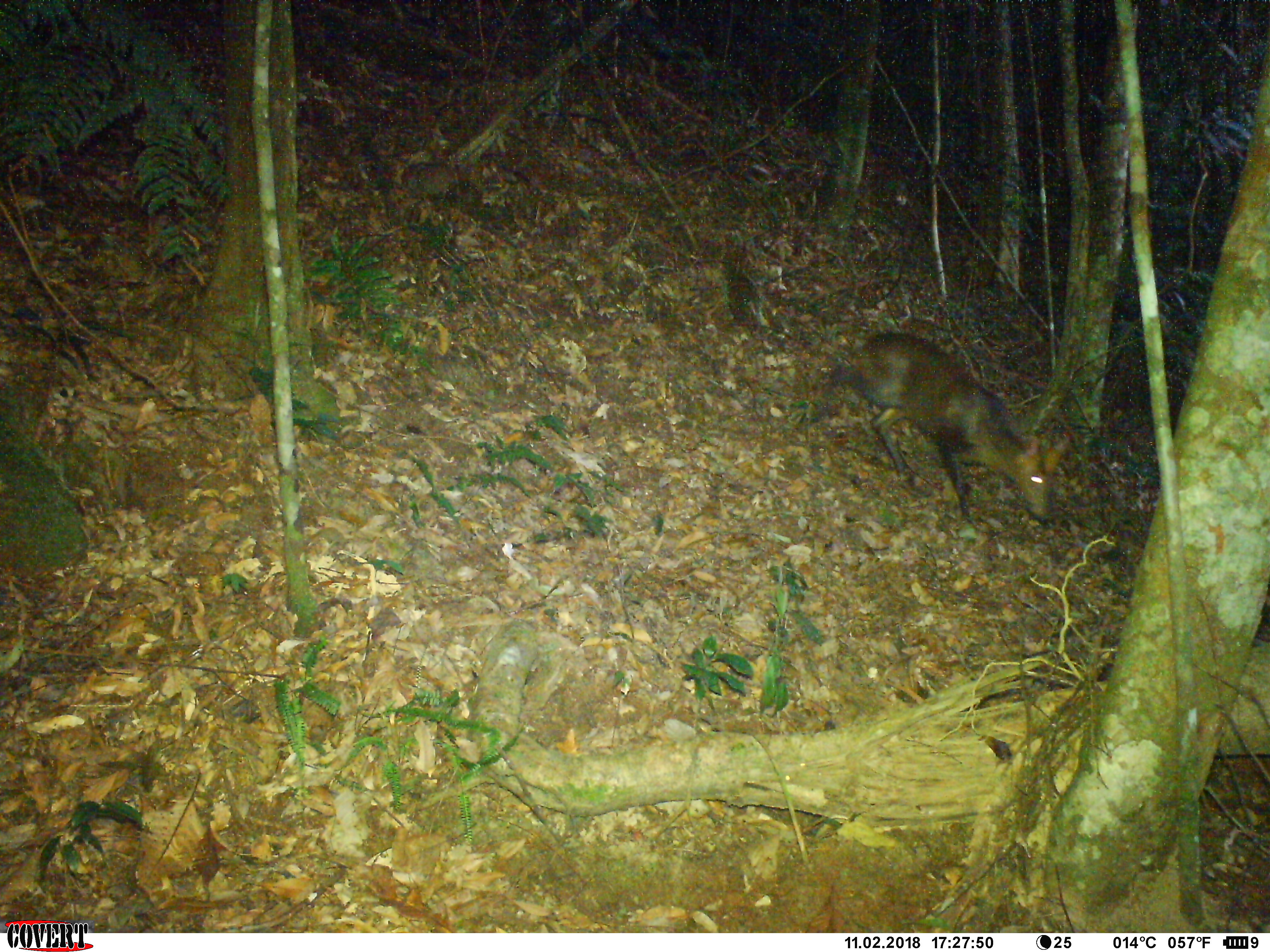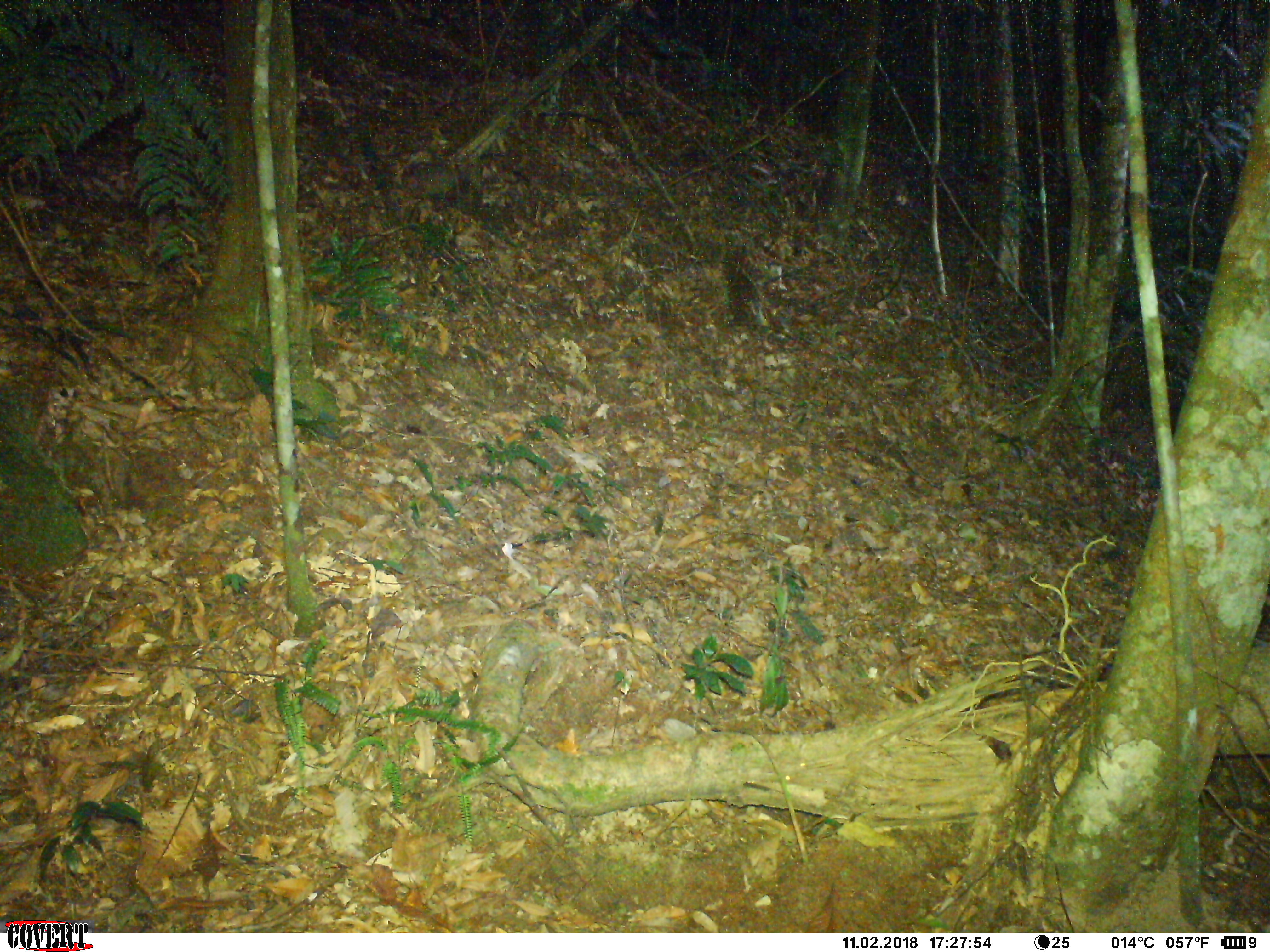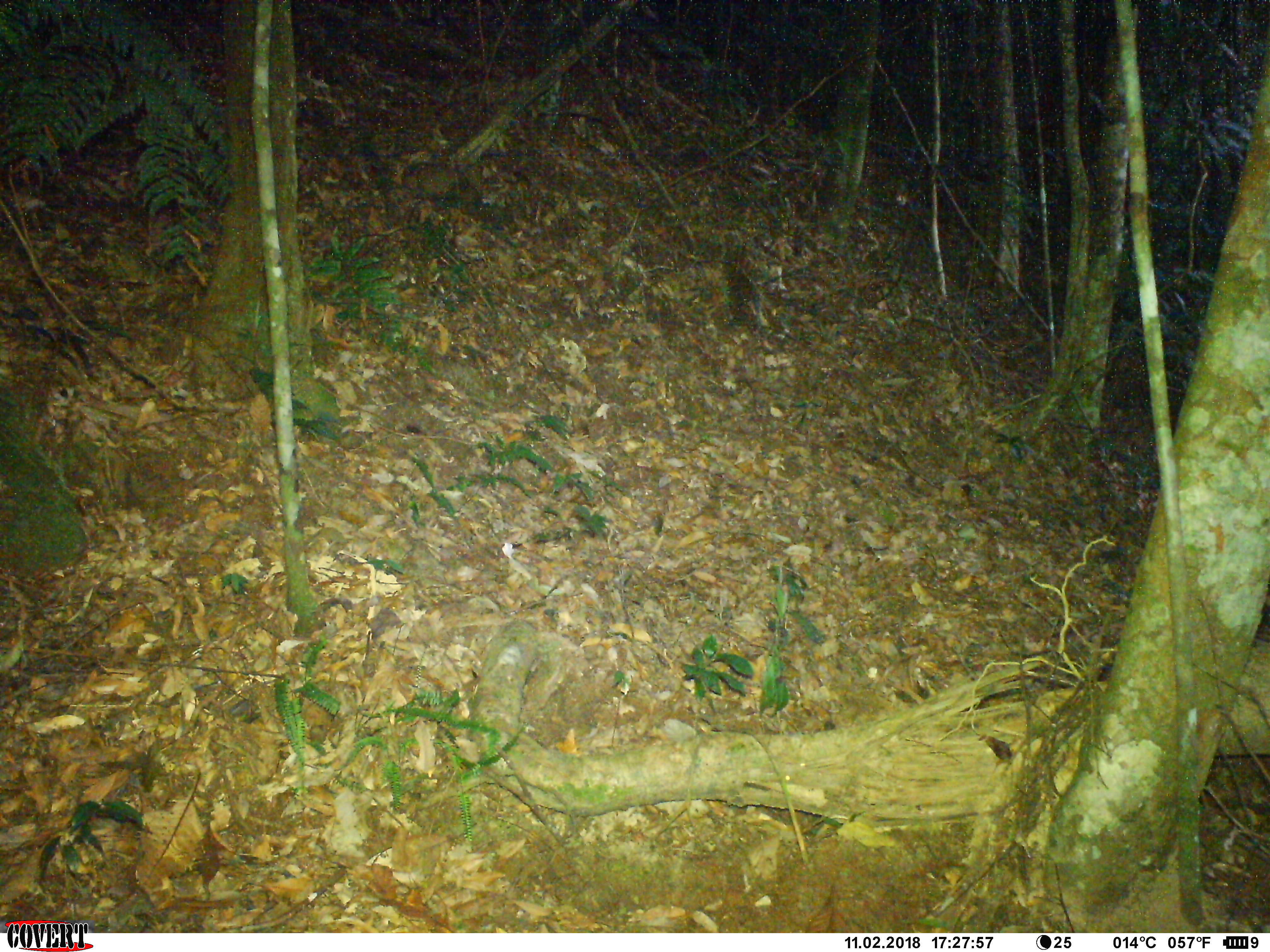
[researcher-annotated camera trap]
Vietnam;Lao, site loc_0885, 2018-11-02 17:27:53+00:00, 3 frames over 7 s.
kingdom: Animalia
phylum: Chordata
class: Mammalia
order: Artiodactyla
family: Cervidae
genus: Muntiacus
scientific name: Muntiacus rooseveltorum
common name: roosevelt's muntjac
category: roosevelts muntjac group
Roosevelts muntjac group (roosevelt's muntjac) (Muntiacus rooseveltorum). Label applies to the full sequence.